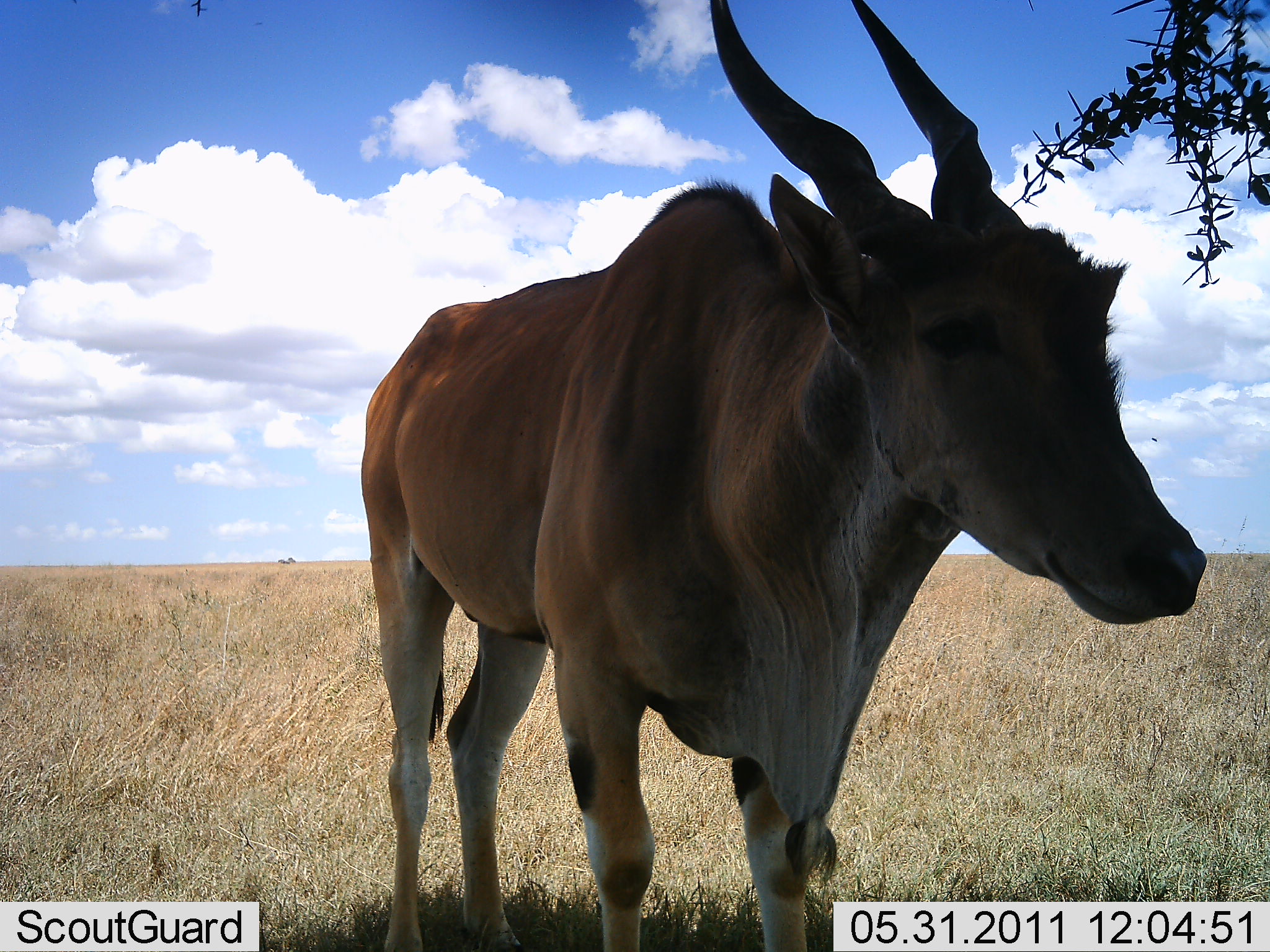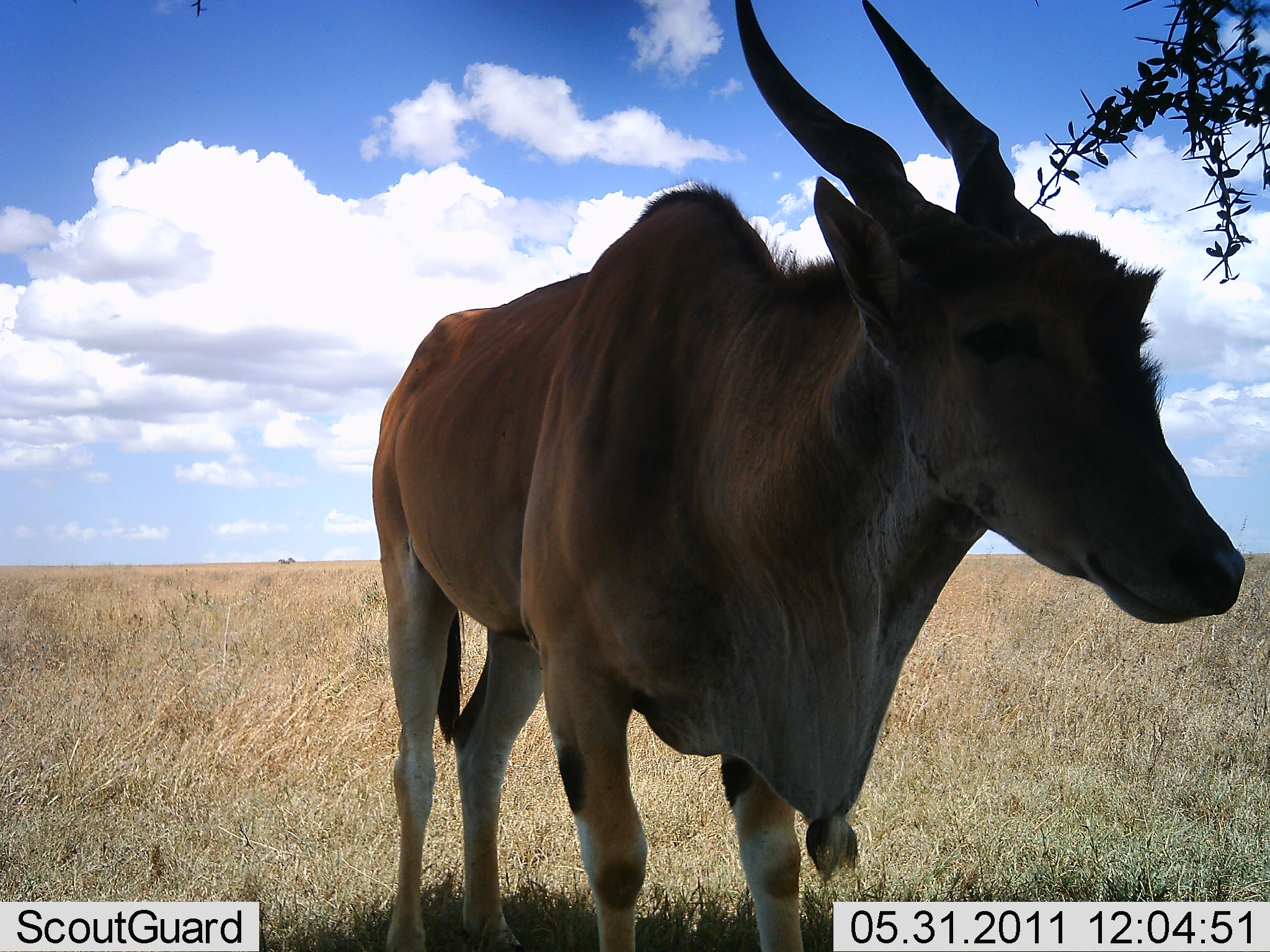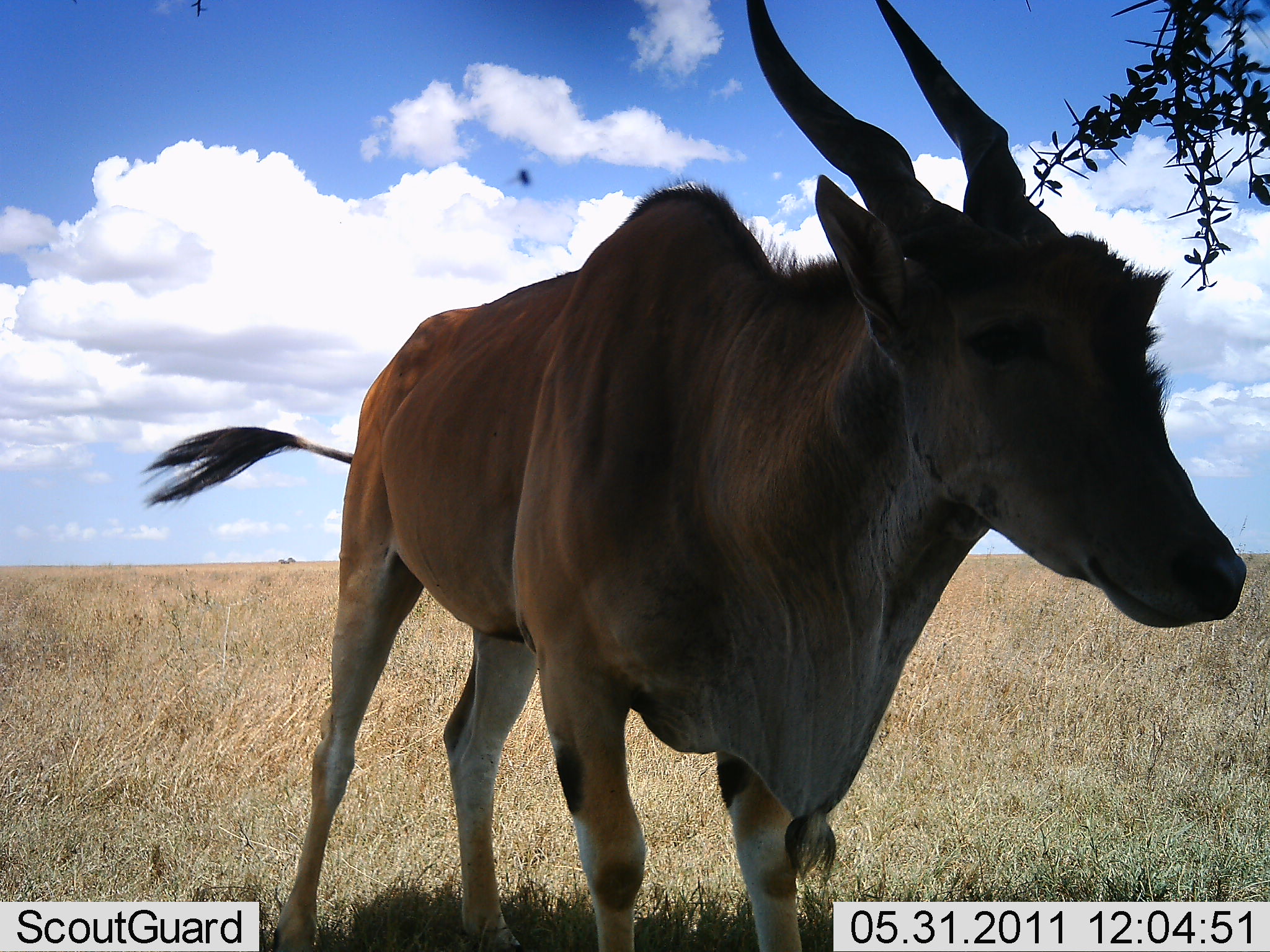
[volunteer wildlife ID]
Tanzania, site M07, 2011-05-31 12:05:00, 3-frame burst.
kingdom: Animalia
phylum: Chordata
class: Mammalia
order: Artiodactyla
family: Bovidae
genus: Tragelaphus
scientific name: Tragelaphus oryx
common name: eland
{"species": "eland (Tragelaphus oryx)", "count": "1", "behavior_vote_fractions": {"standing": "85%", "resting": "8%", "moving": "8%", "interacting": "0%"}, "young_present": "0%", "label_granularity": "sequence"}